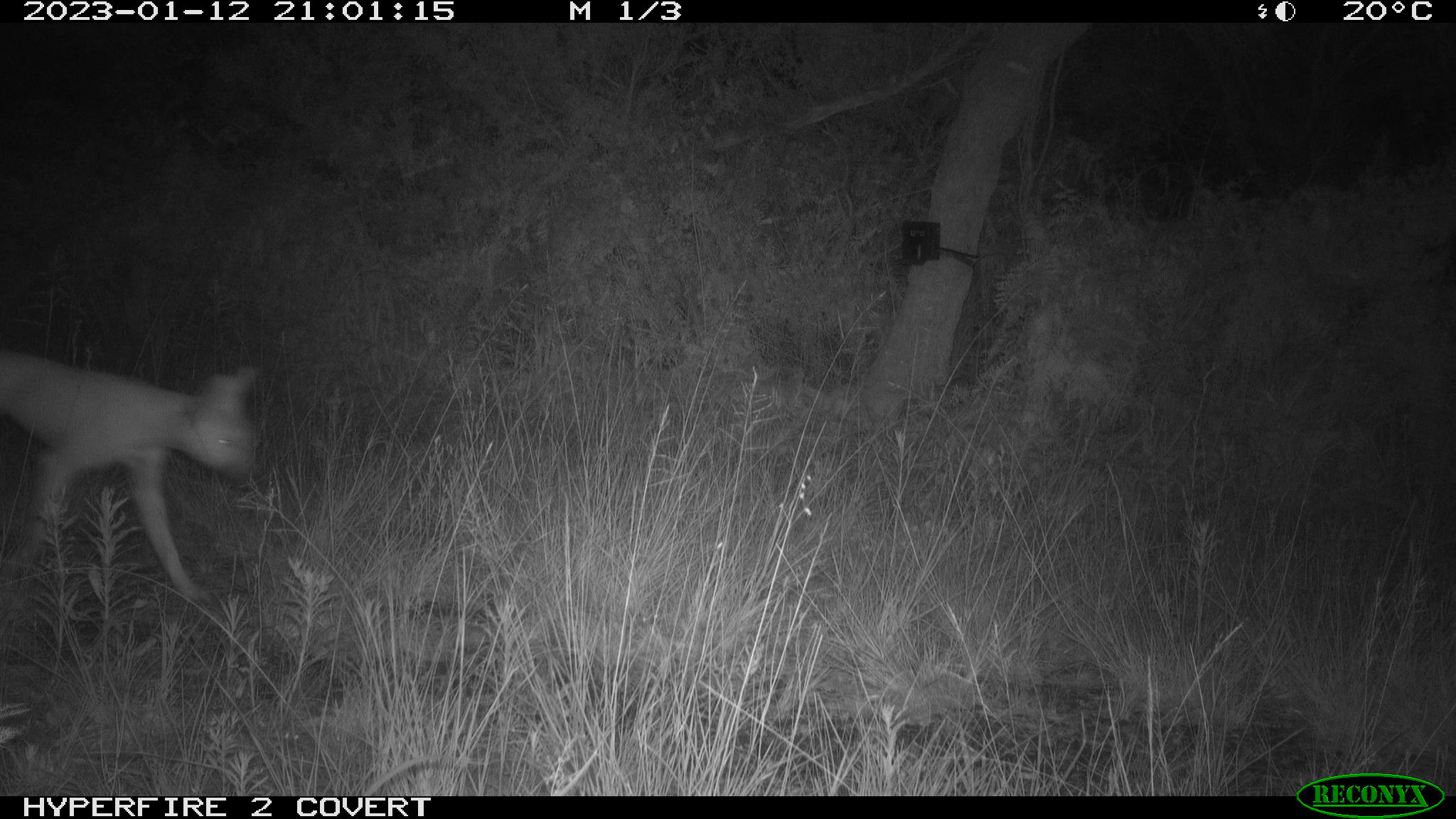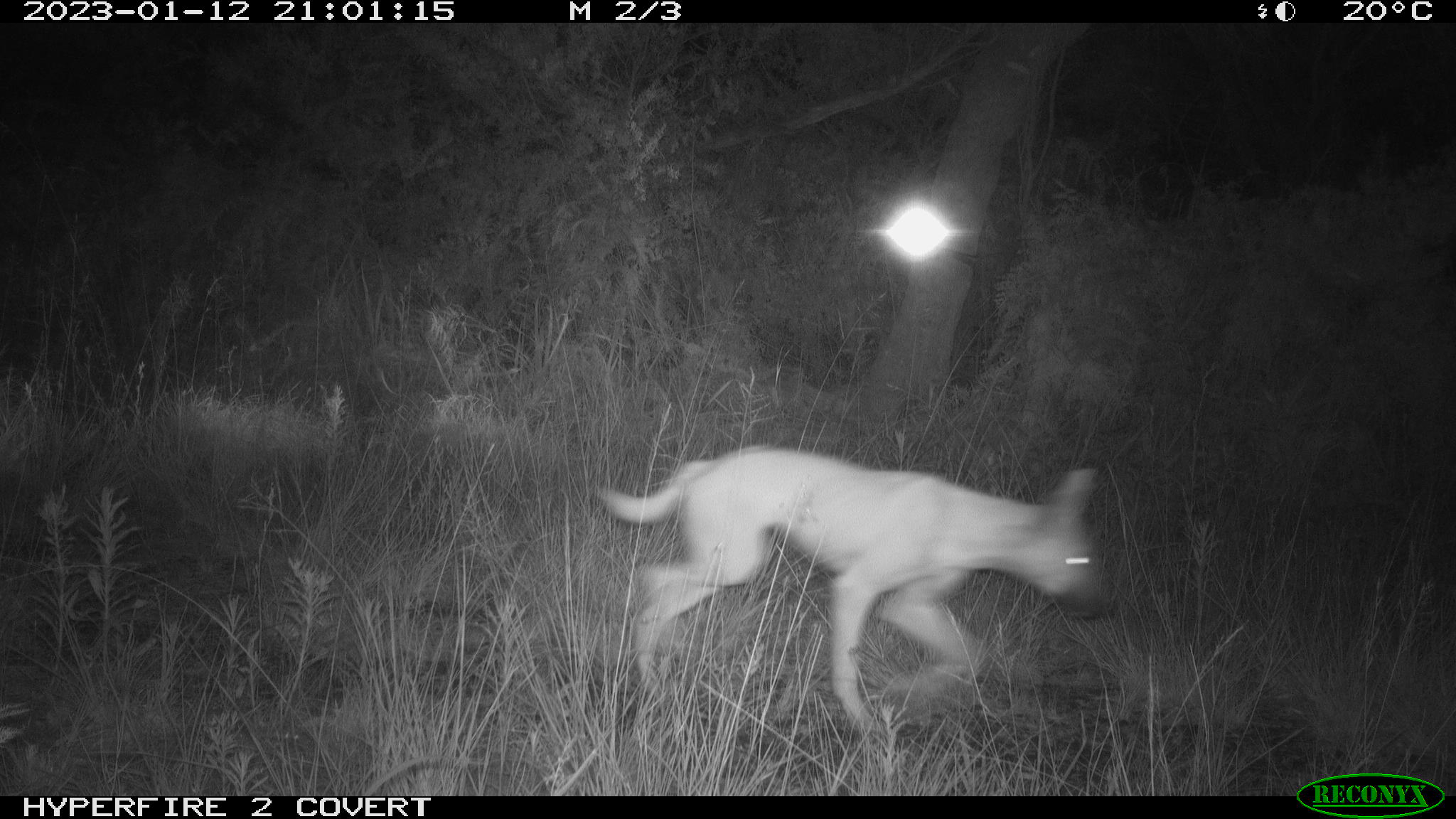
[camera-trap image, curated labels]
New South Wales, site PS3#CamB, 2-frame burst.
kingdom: Animalia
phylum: Chordata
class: Mammalia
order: Carnivora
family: Canidae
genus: Canis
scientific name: Canis familiaris dingo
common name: dingo